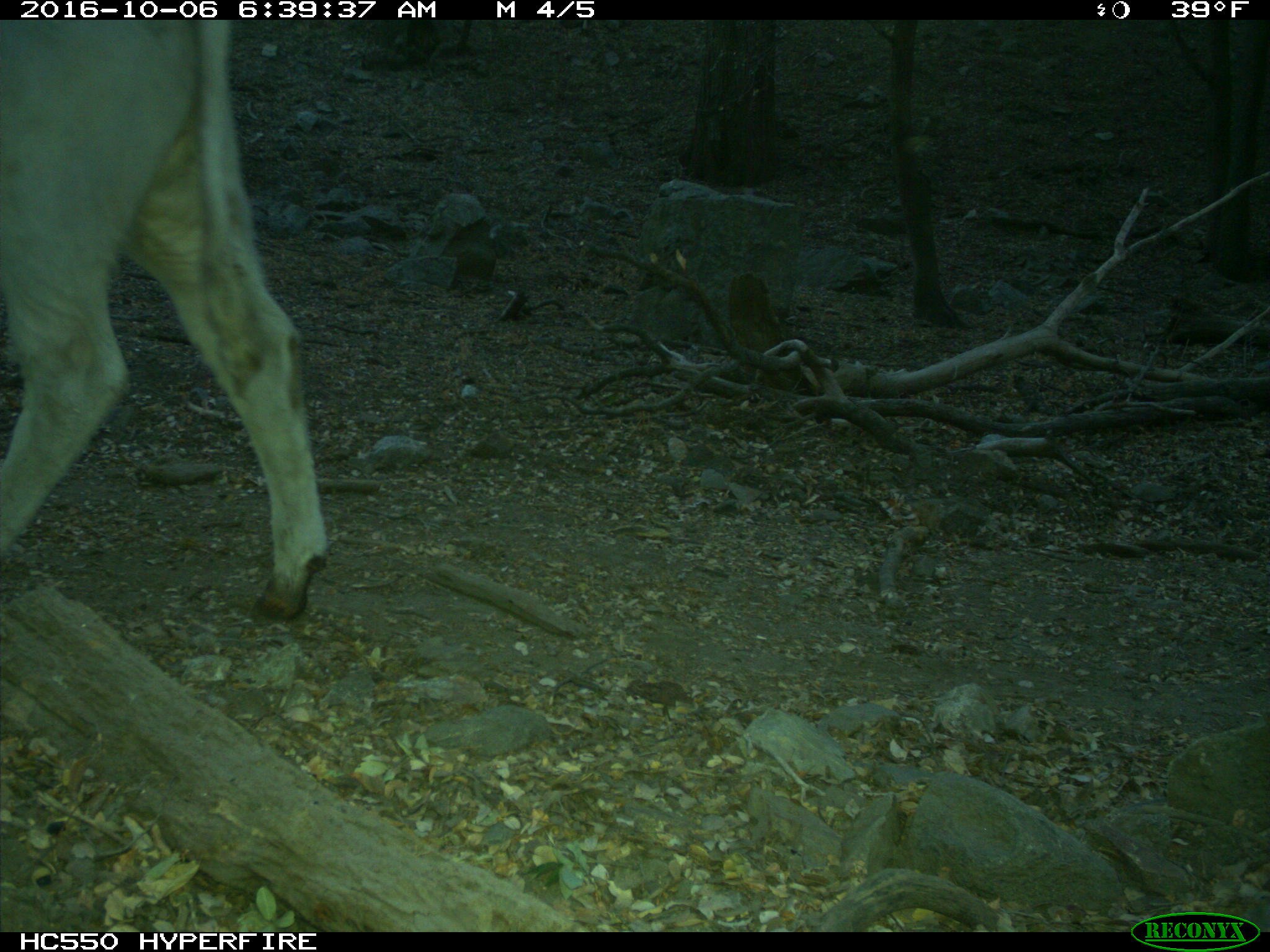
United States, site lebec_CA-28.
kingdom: Animalia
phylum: Chordata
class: Mammalia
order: Artiodactyla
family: Bovidae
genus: Bos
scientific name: Bos taurus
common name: domestic cow